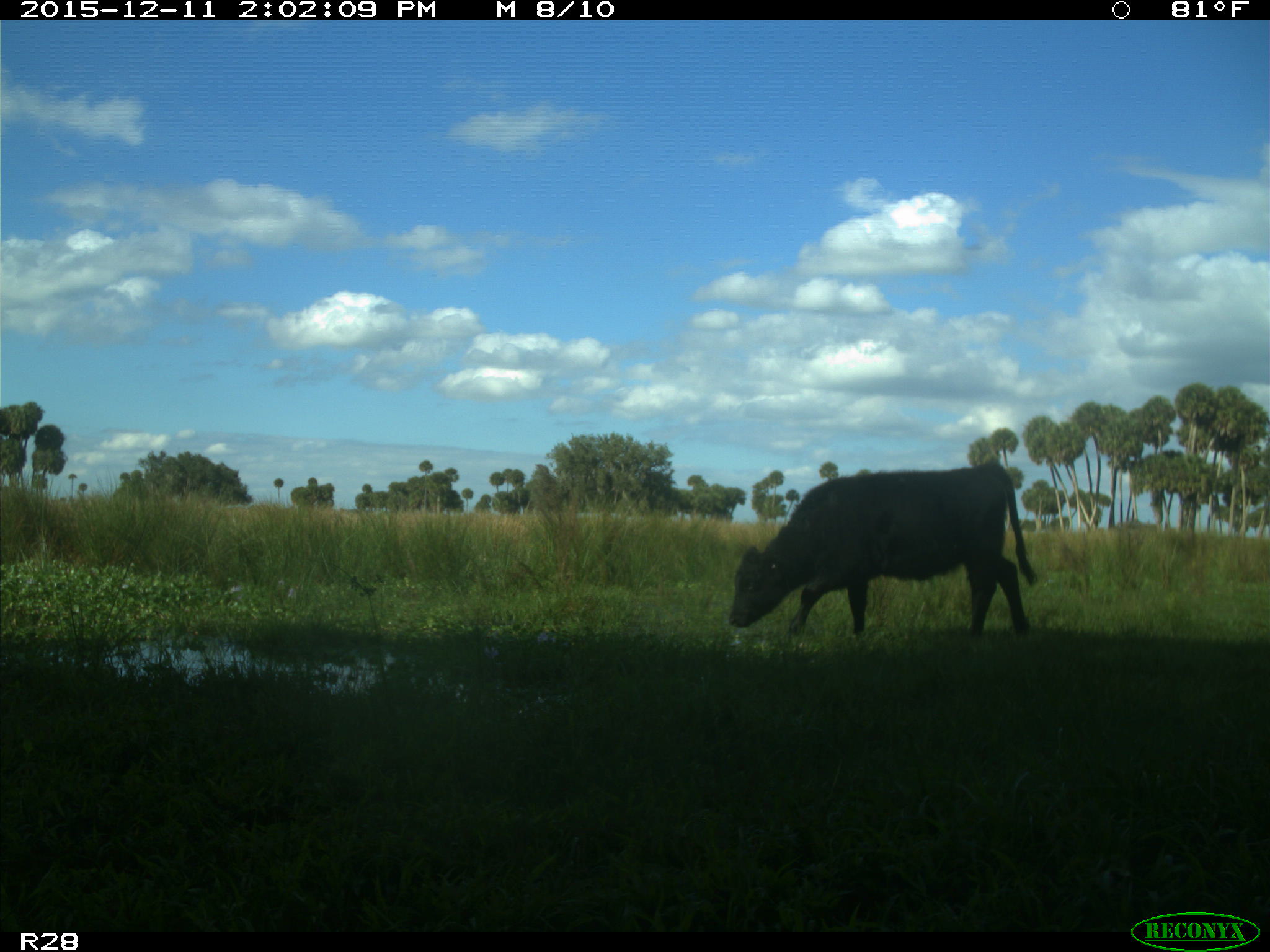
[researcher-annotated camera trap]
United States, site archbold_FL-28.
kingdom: Animalia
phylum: Chordata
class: Mammalia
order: Artiodactyla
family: Bovidae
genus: Bos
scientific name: Bos taurus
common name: domestic cow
Bos taurus (domestic cow).